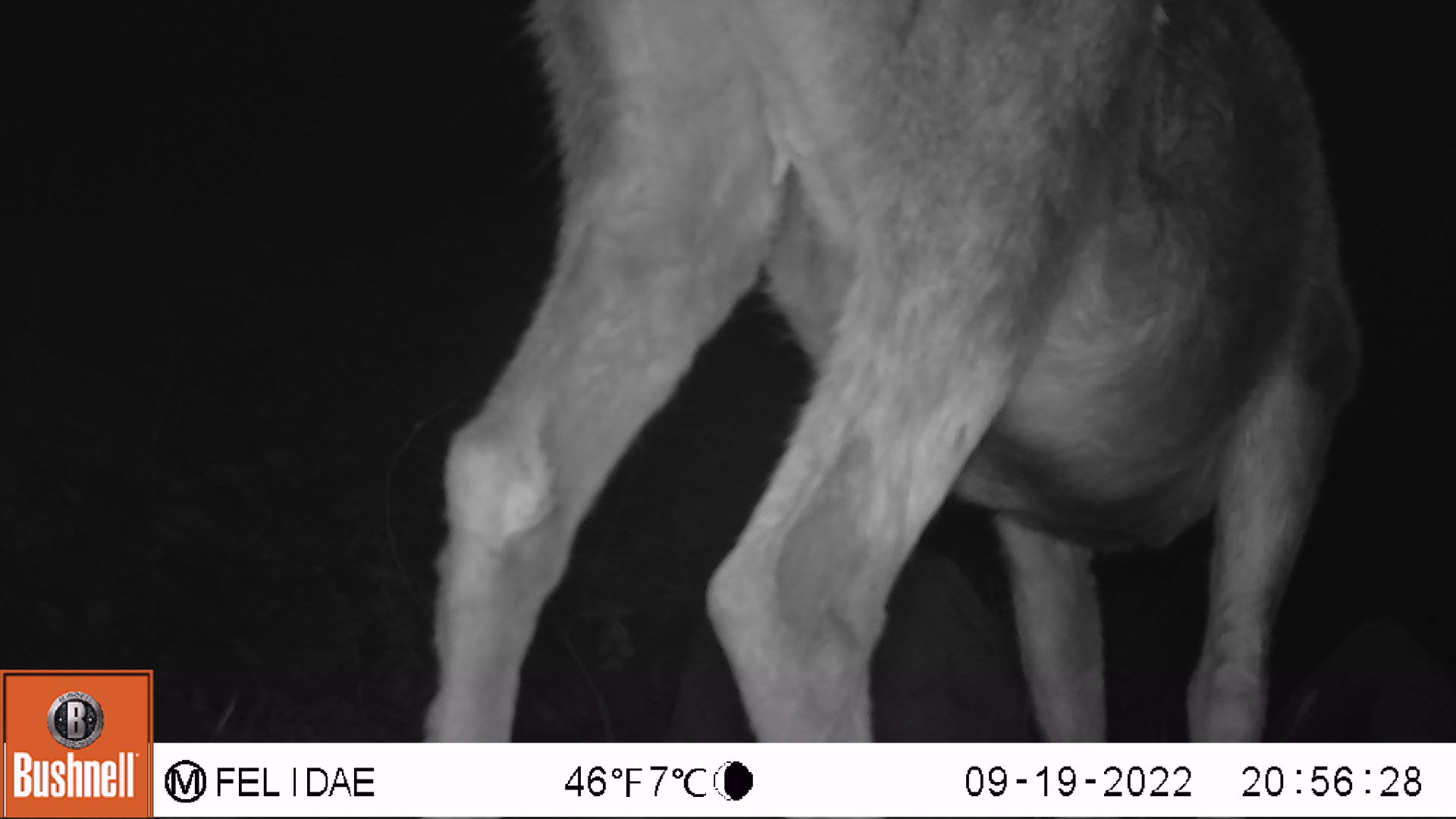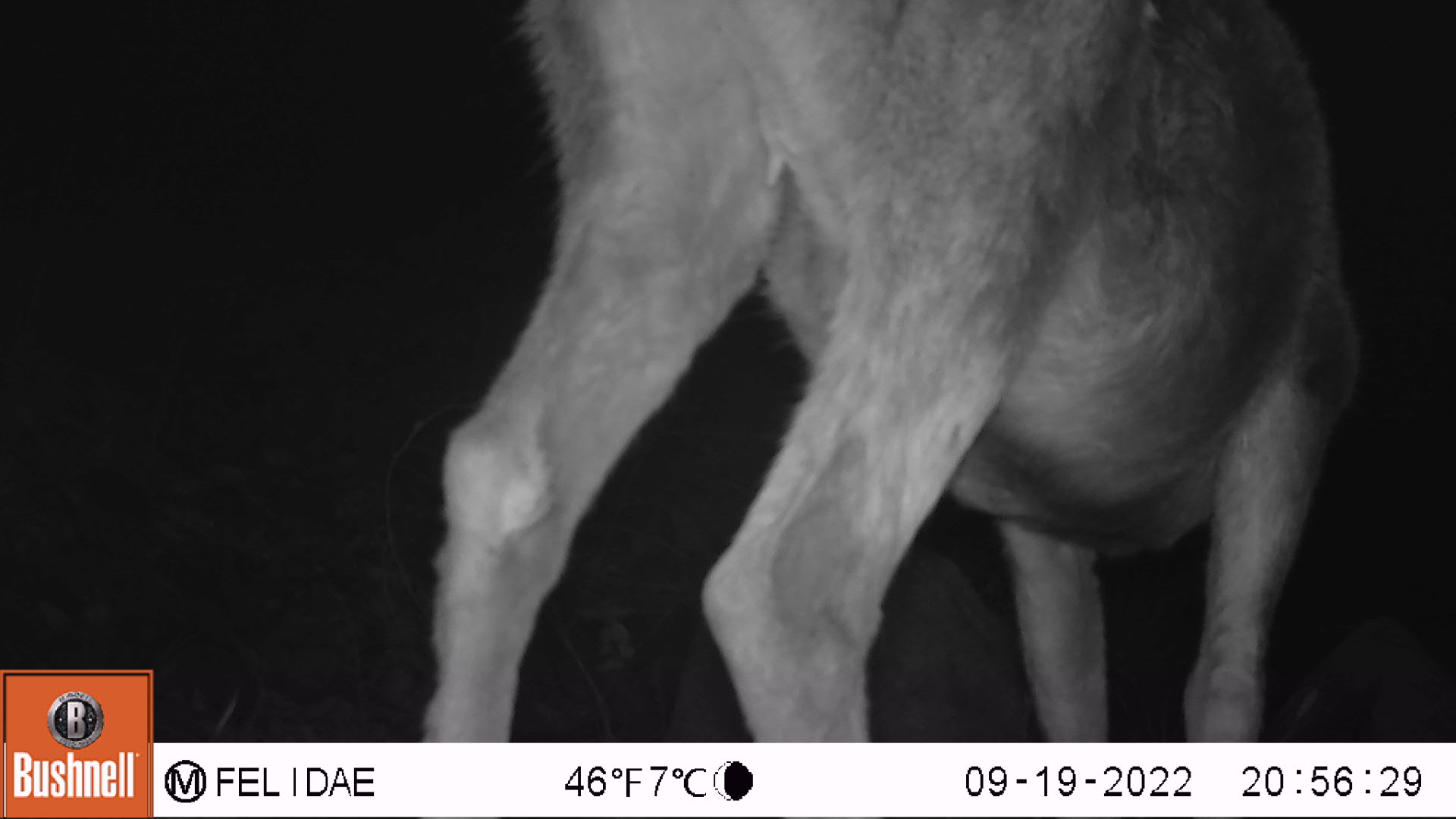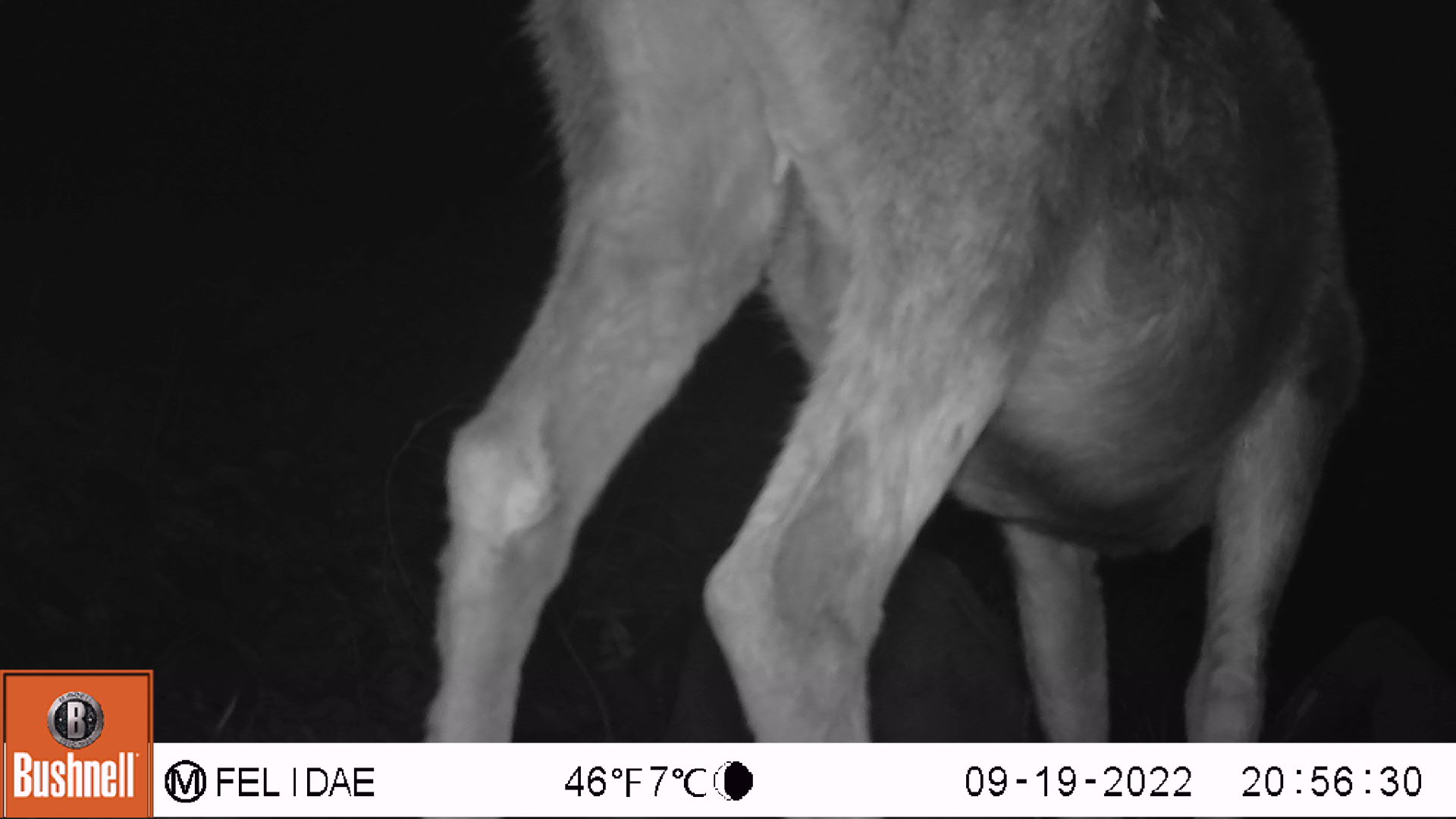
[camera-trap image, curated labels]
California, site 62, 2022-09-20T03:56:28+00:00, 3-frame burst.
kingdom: Animalia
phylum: Chordata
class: Mammalia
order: Artiodactyla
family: Cervidae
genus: Odocoileus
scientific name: Odocoileus hemionus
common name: mule deer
Mule deer (Odocoileus hemionus).